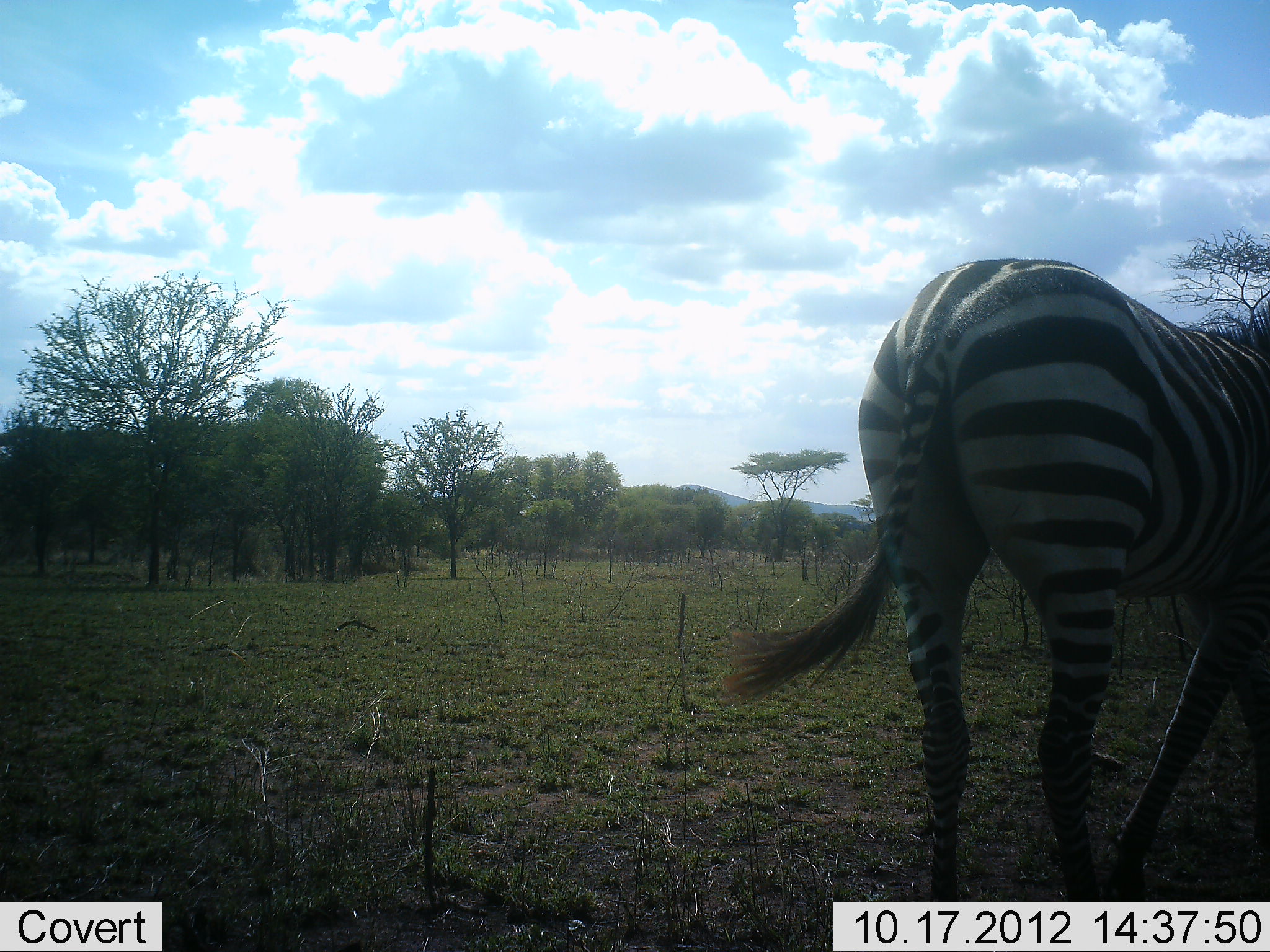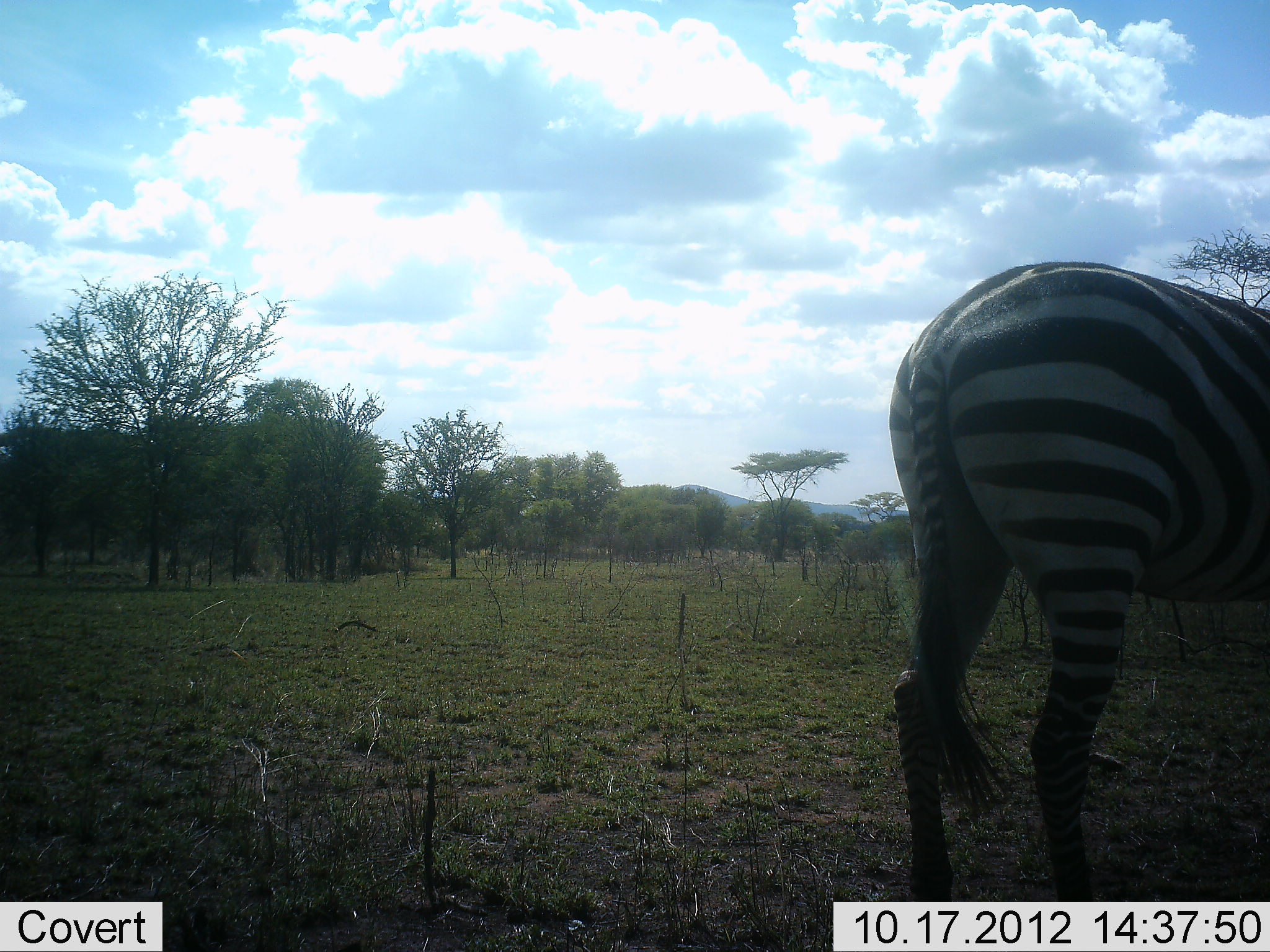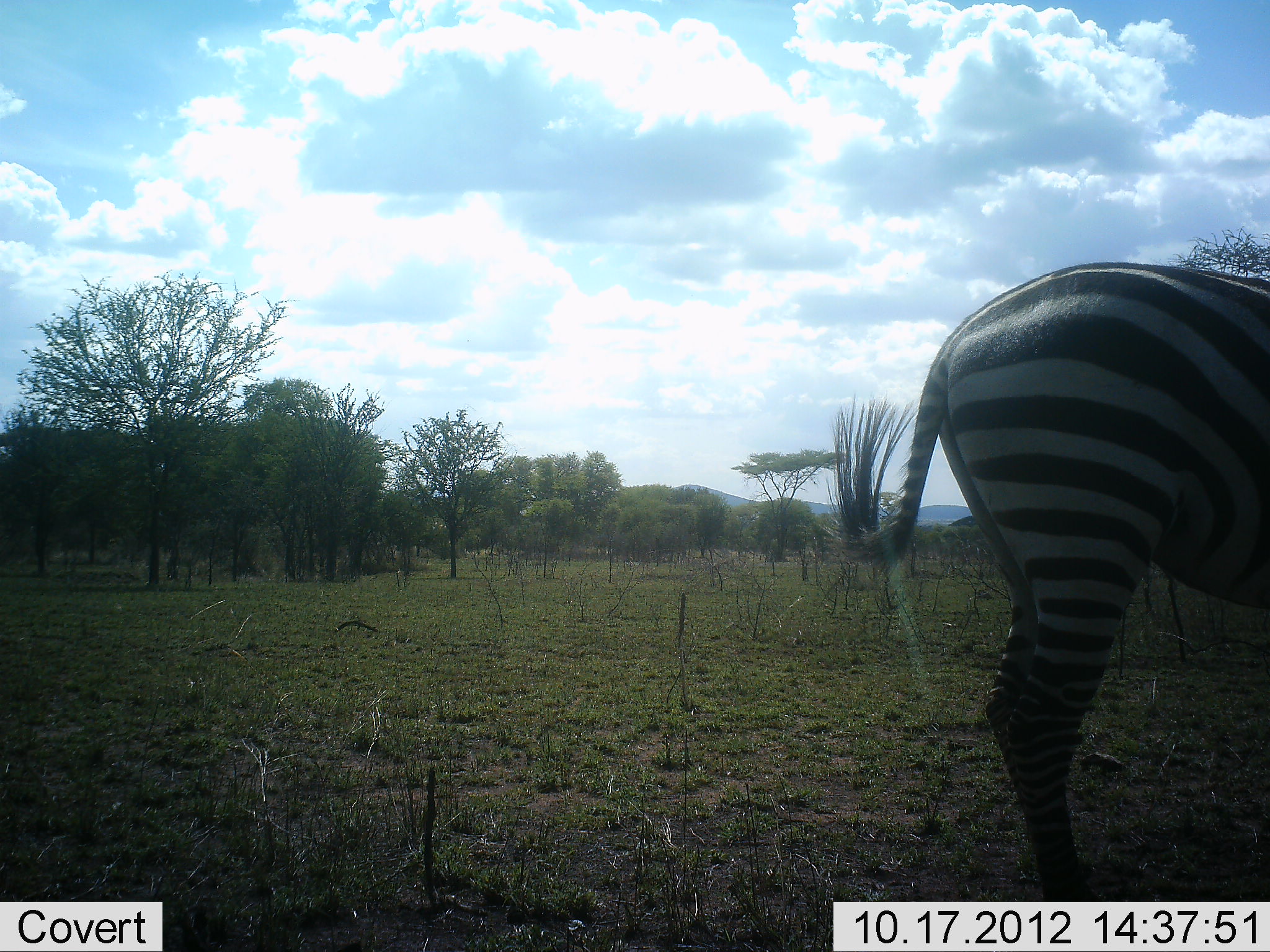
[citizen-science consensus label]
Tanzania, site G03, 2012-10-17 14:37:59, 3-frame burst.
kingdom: Animalia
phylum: Chordata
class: Mammalia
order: Perissodactyla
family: Equidae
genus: Equus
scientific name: Equus quagga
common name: plains zebra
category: zebra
Zebra (plains zebra) (Equus quagga), count 1. Behavior (volunteer vote fractions): standing 50%, resting 0%, moving 60%, interacting 0%. Young present (vote fraction): 0%. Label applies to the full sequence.